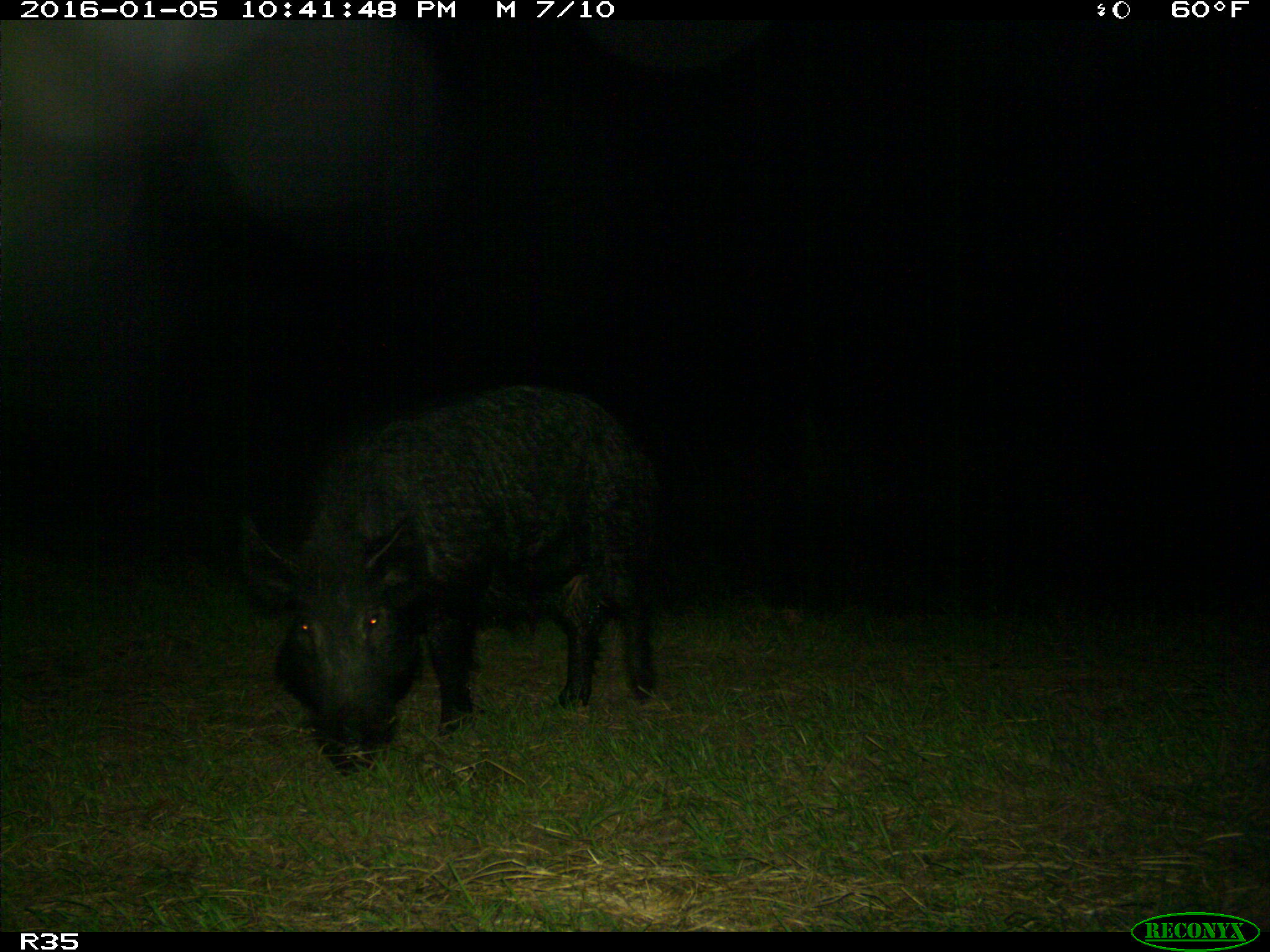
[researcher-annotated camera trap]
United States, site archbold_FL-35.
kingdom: Animalia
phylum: Chordata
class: Mammalia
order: Artiodactyla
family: Suidae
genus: Sus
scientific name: Sus scrofa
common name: wild boar